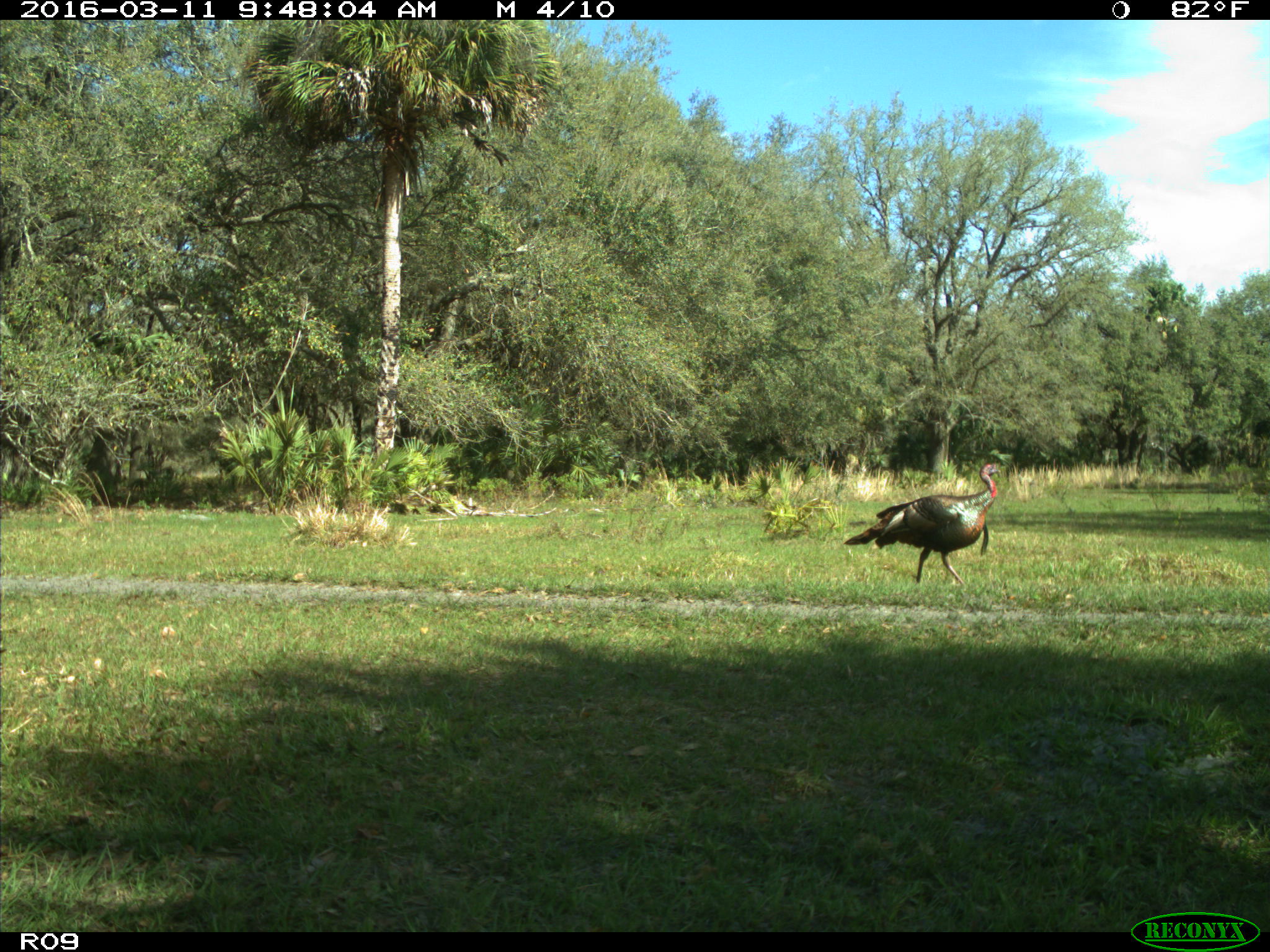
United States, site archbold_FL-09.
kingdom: Animalia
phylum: Chordata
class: Aves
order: Galliformes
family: Phasianidae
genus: Meleagris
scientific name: Meleagris gallopavo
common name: wild turkey